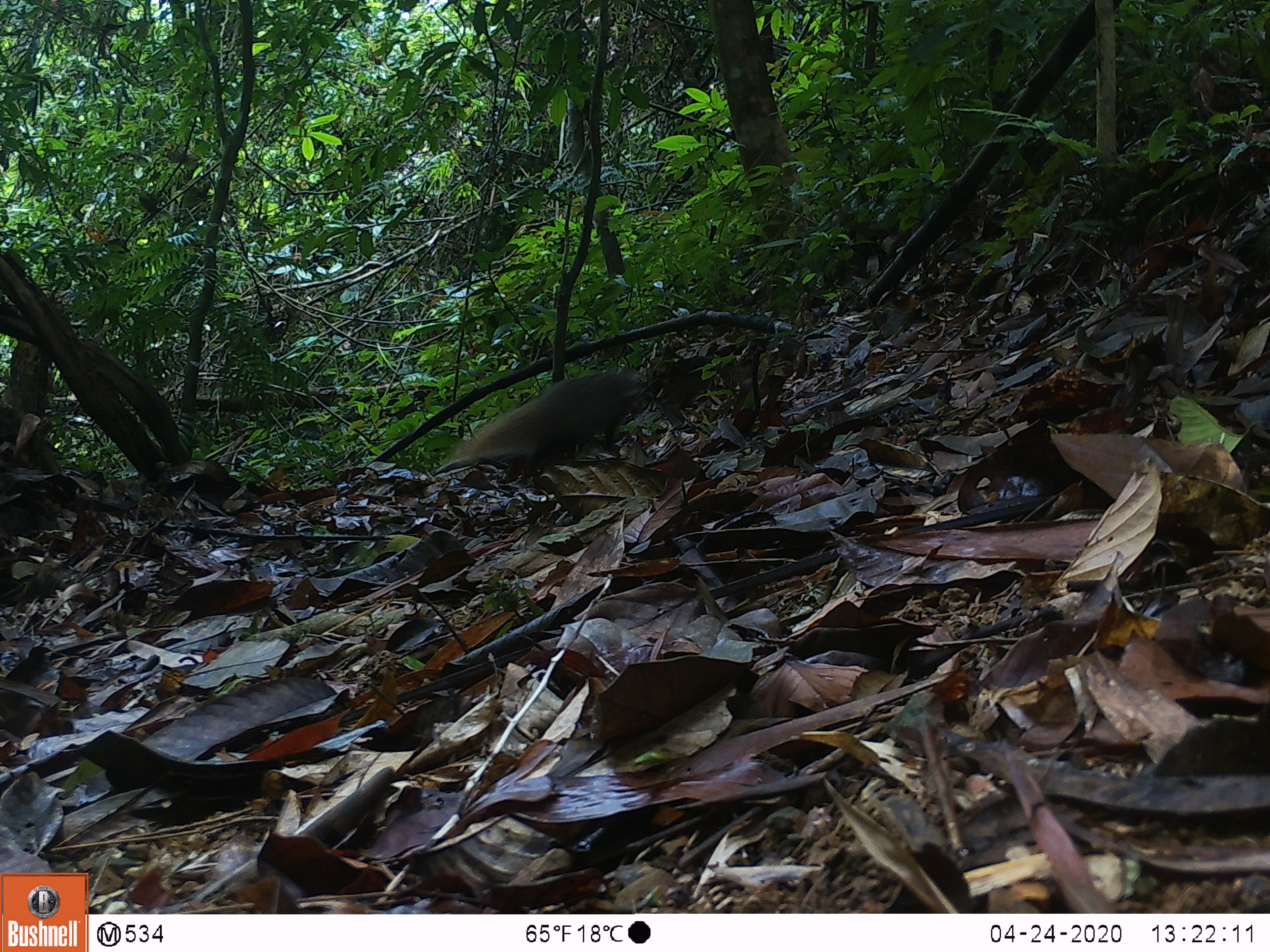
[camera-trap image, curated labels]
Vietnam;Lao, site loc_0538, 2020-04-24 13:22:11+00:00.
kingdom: Animalia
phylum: Chordata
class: Mammalia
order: Carnivora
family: Herpestidae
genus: Urva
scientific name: Urva urva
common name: crab-eating mongoose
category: crab eating mongoose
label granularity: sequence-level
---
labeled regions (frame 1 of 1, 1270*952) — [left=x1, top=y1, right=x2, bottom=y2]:
crab eating mongoose: [left=437, top=366, right=650, bottom=477]